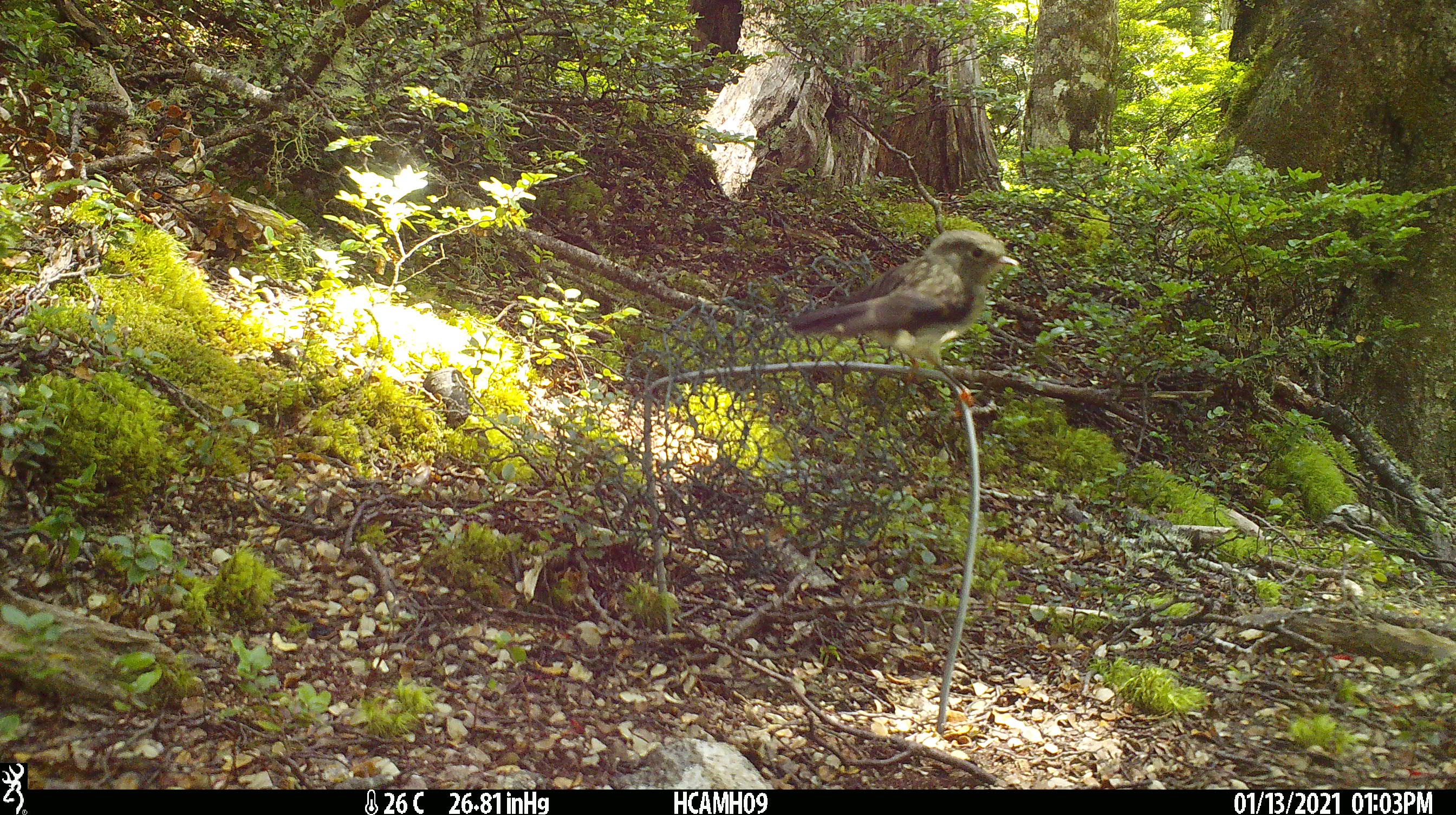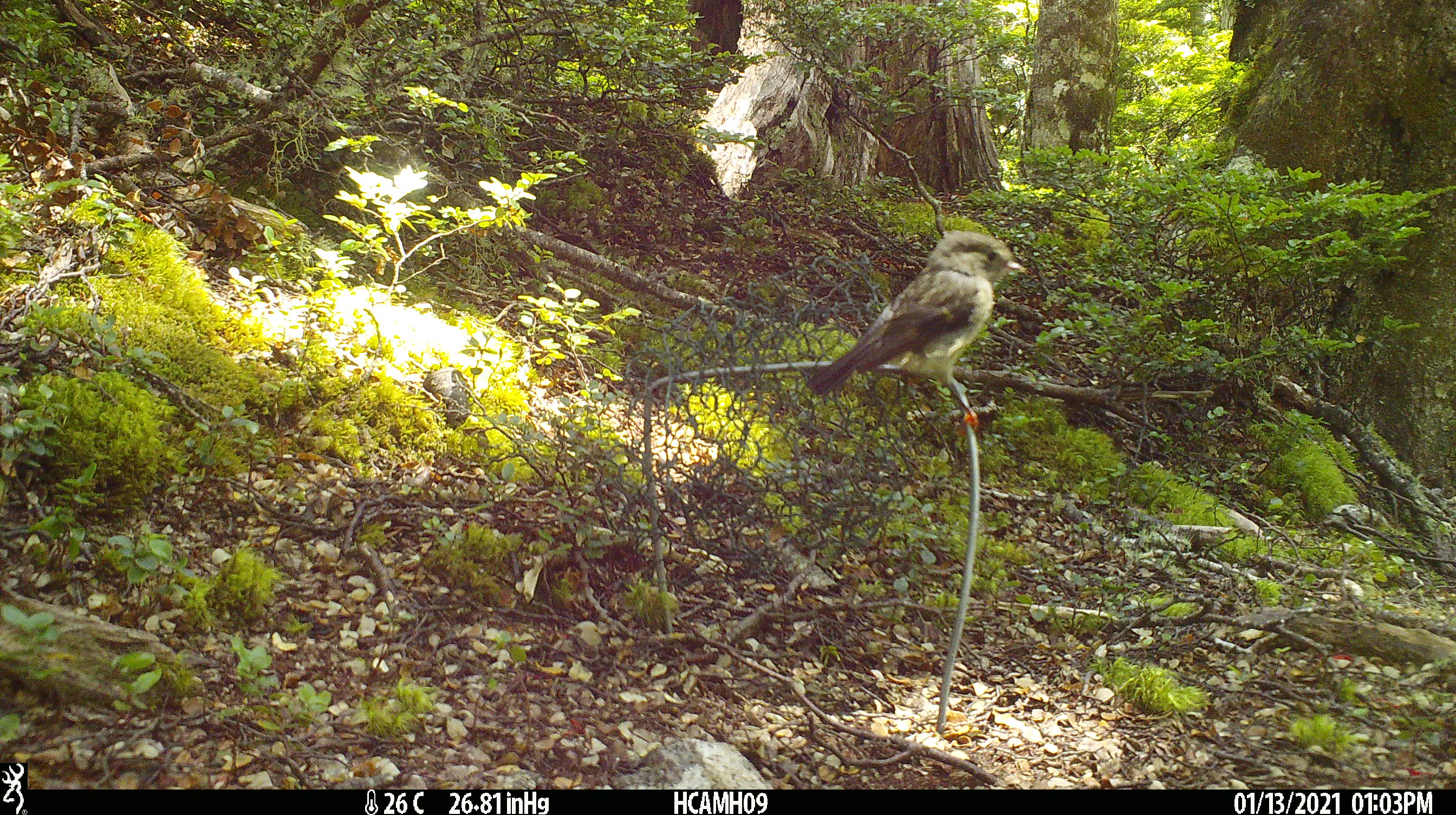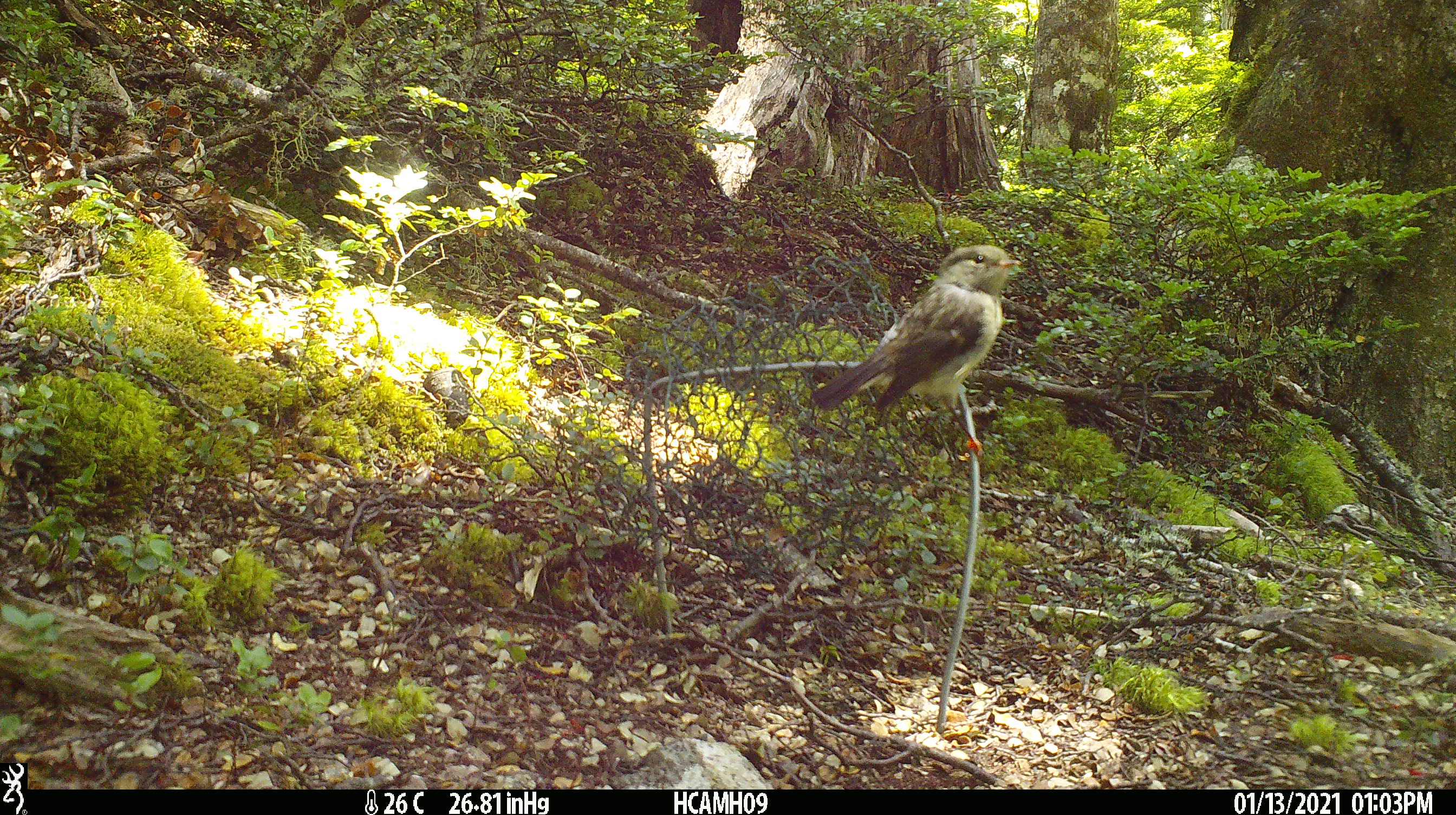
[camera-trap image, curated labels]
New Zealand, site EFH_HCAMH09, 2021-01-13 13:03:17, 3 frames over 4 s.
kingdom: Animalia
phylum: Chordata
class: Aves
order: Passeriformes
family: Petroicidae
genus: Petroica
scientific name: Petroica macrocephala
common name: tomtit